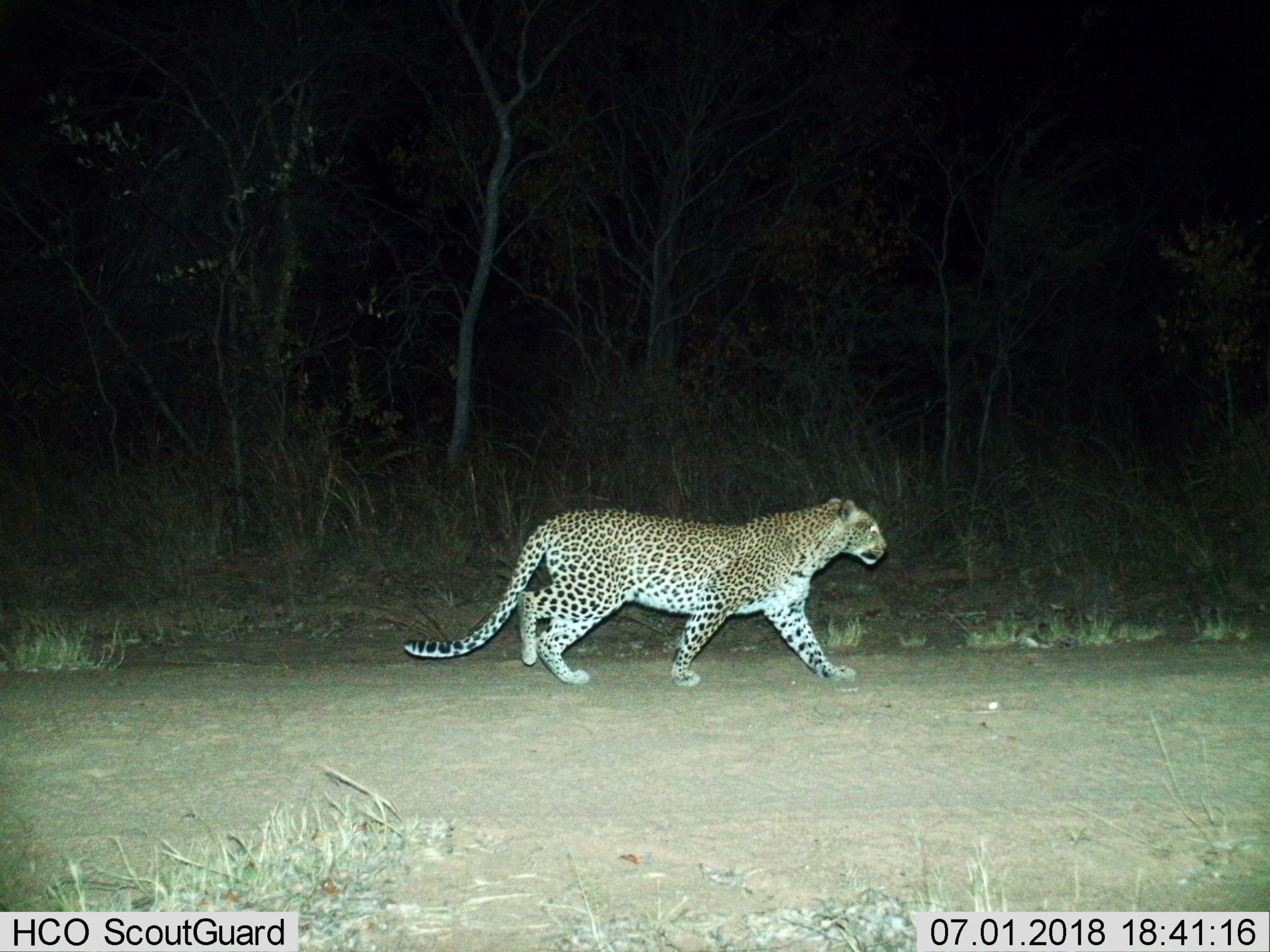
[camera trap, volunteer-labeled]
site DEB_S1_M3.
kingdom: Animalia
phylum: Chordata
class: Mammalia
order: Carnivora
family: Felidae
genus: Panthera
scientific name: Panthera pardus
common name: leopard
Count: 1.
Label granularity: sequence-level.